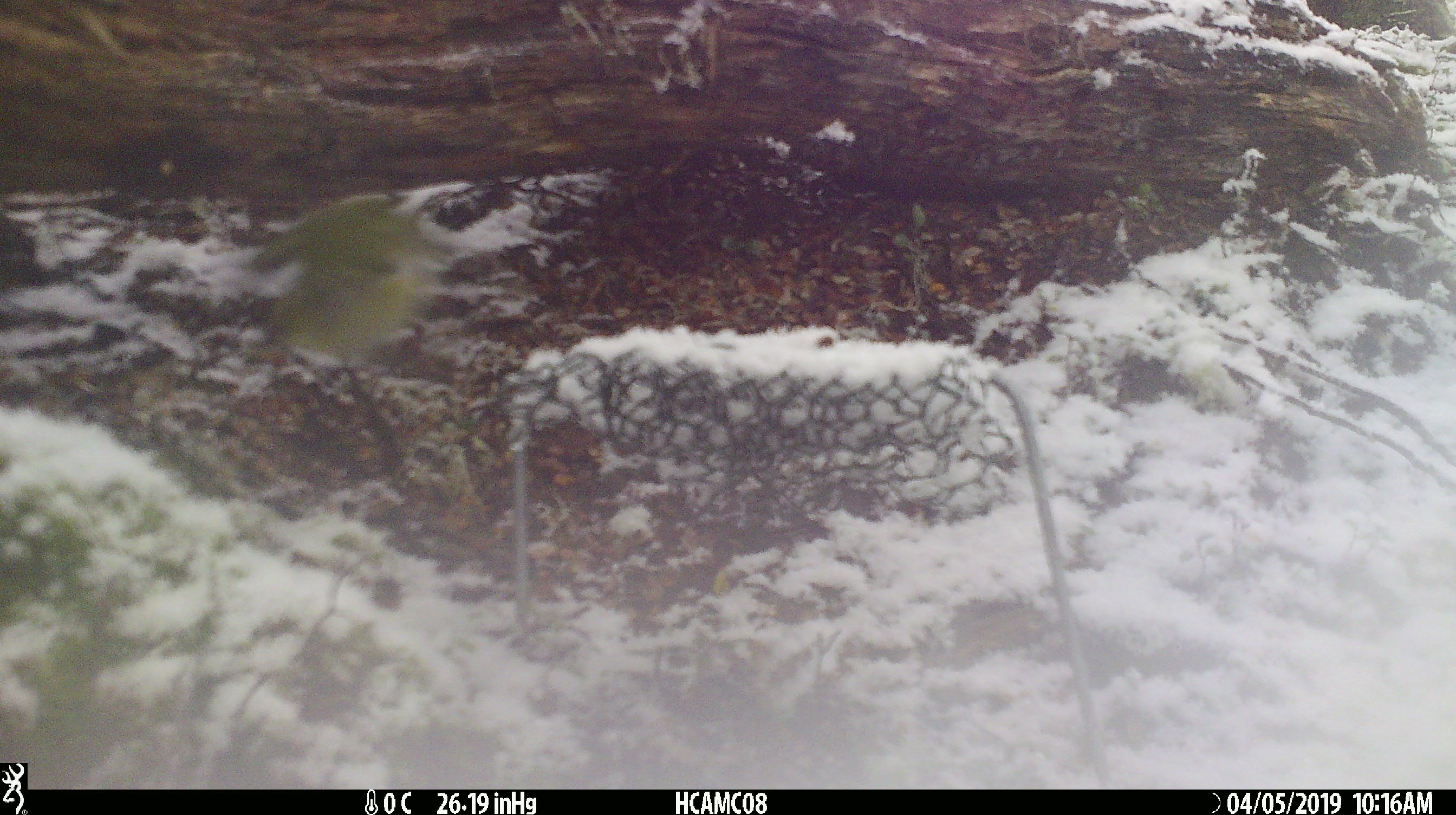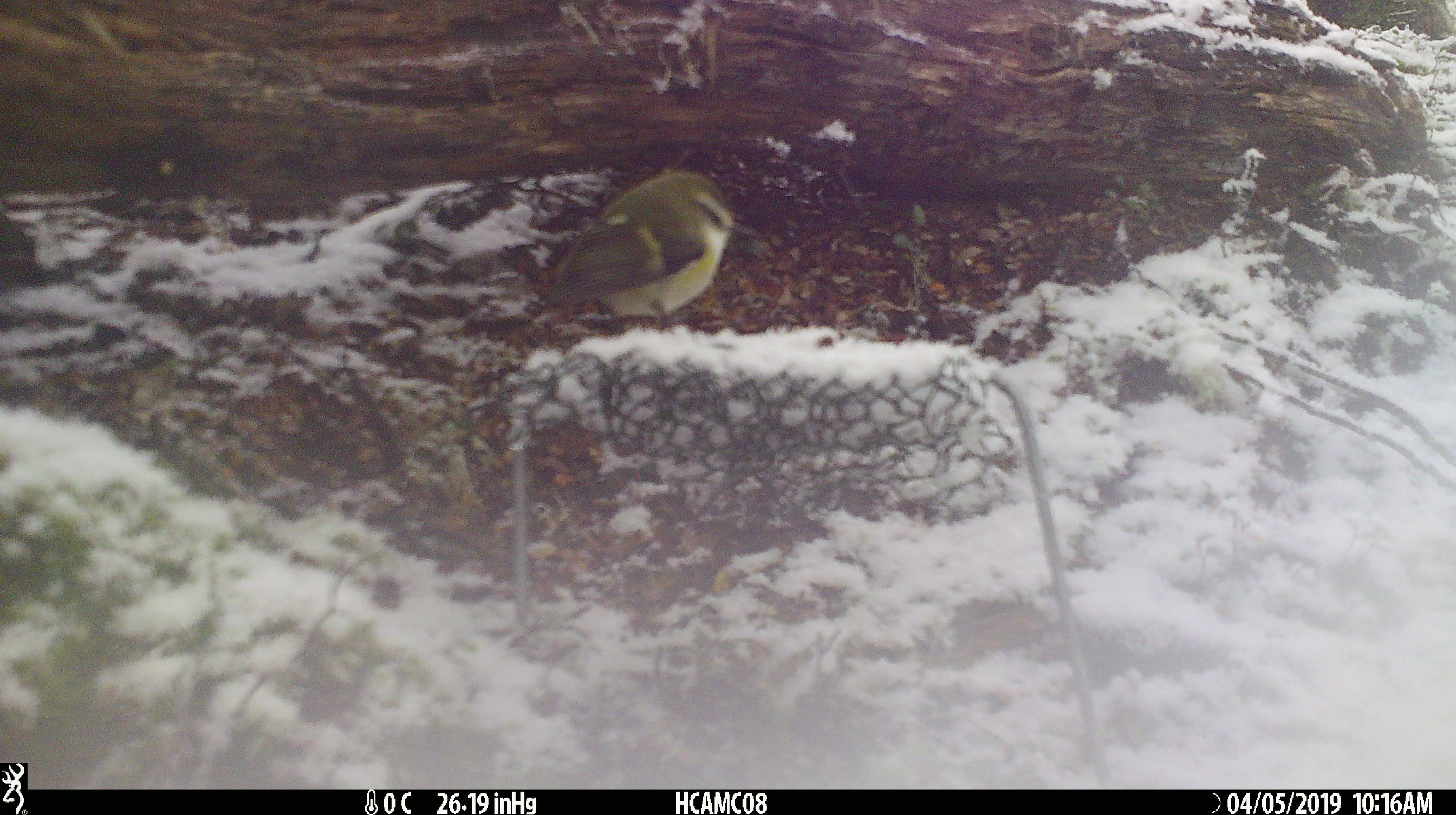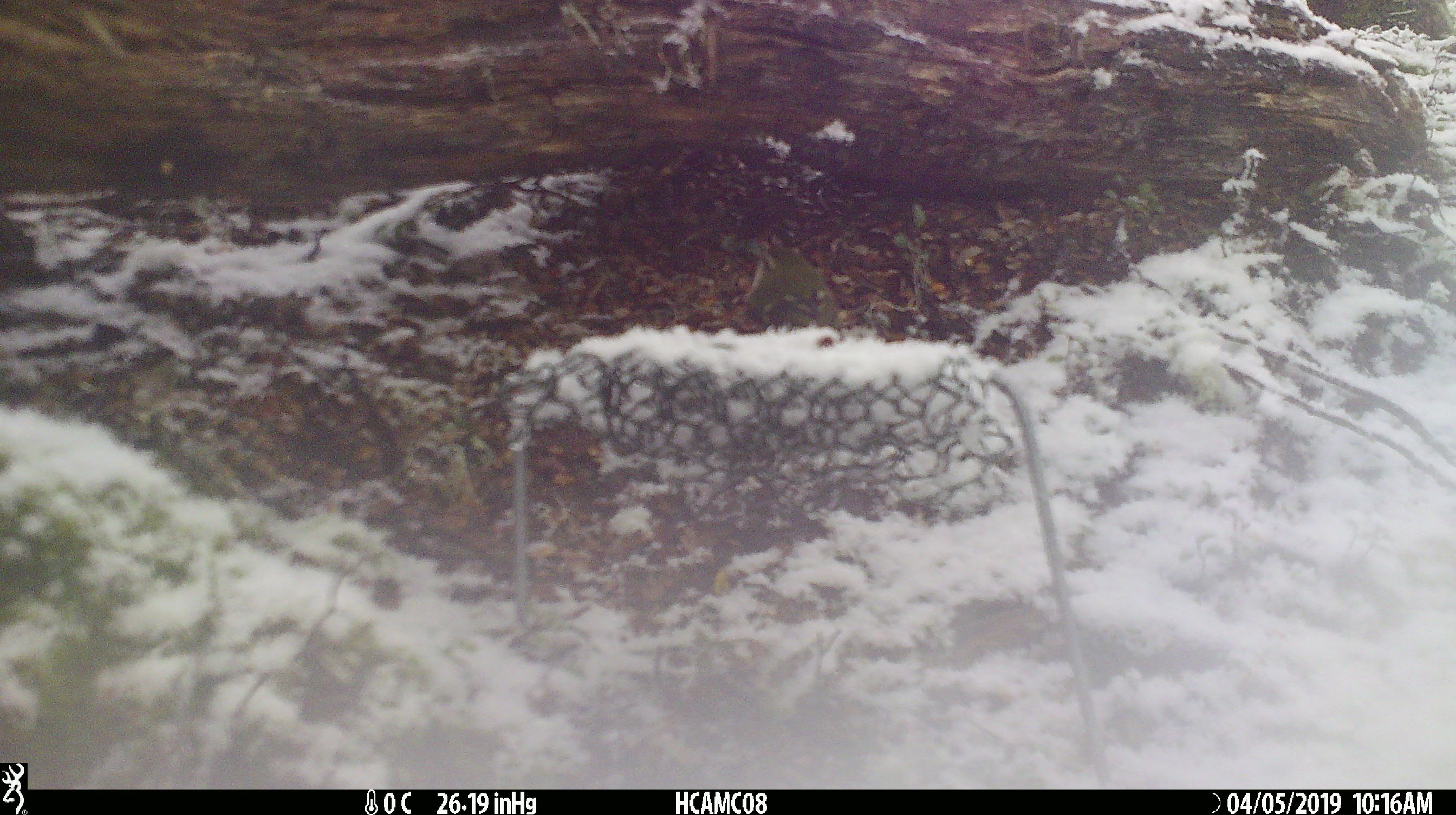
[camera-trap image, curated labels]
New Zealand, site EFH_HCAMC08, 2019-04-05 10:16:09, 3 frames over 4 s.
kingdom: Animalia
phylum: Chordata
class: Aves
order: Passeriformes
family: Acanthisittidae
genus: Acanthisitta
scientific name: Acanthisitta chloris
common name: rifleman